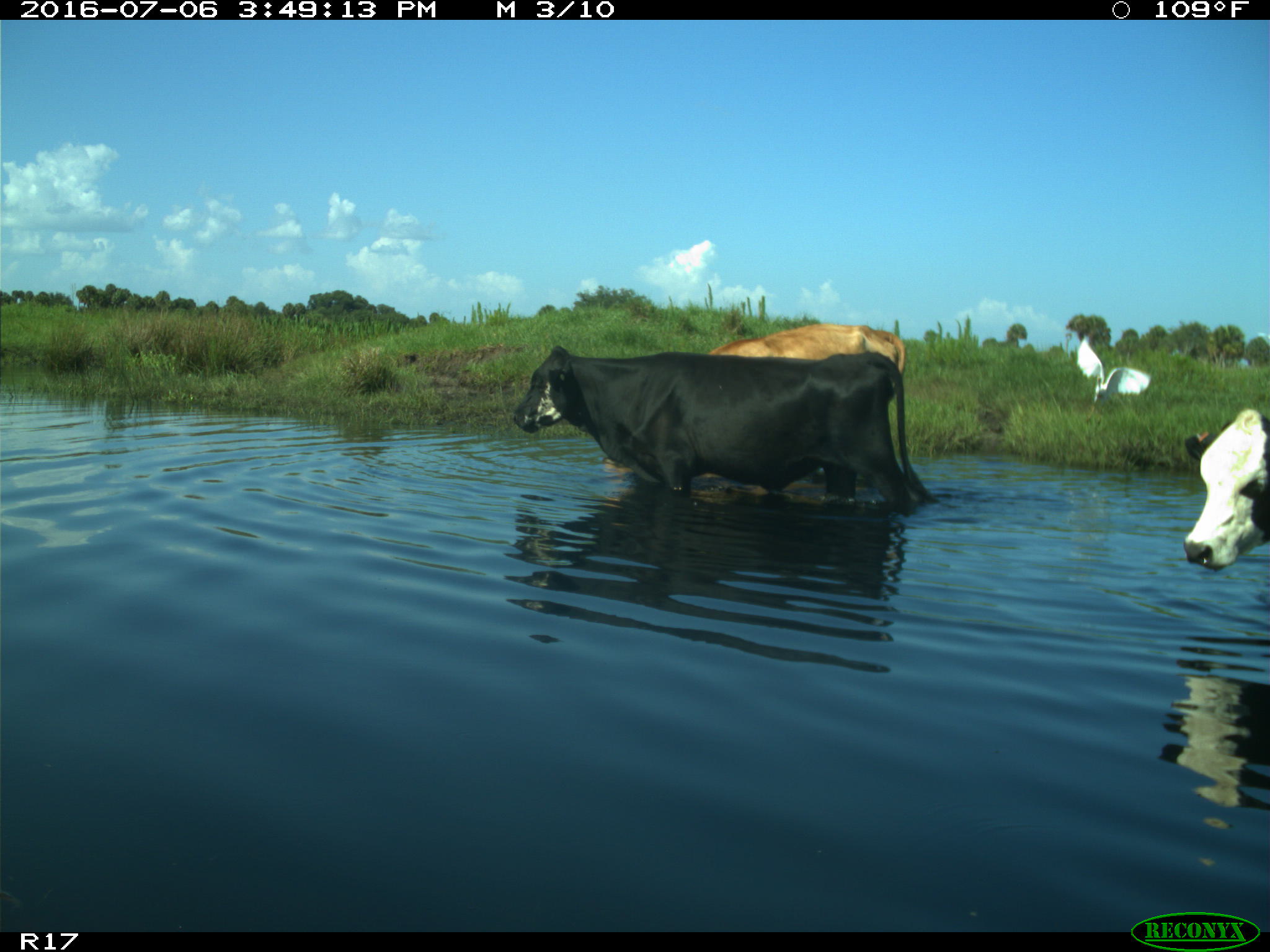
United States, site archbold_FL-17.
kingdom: Animalia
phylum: Chordata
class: Mammalia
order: Artiodactyla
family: Bovidae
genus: Bos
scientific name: Bos taurus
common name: domestic cow